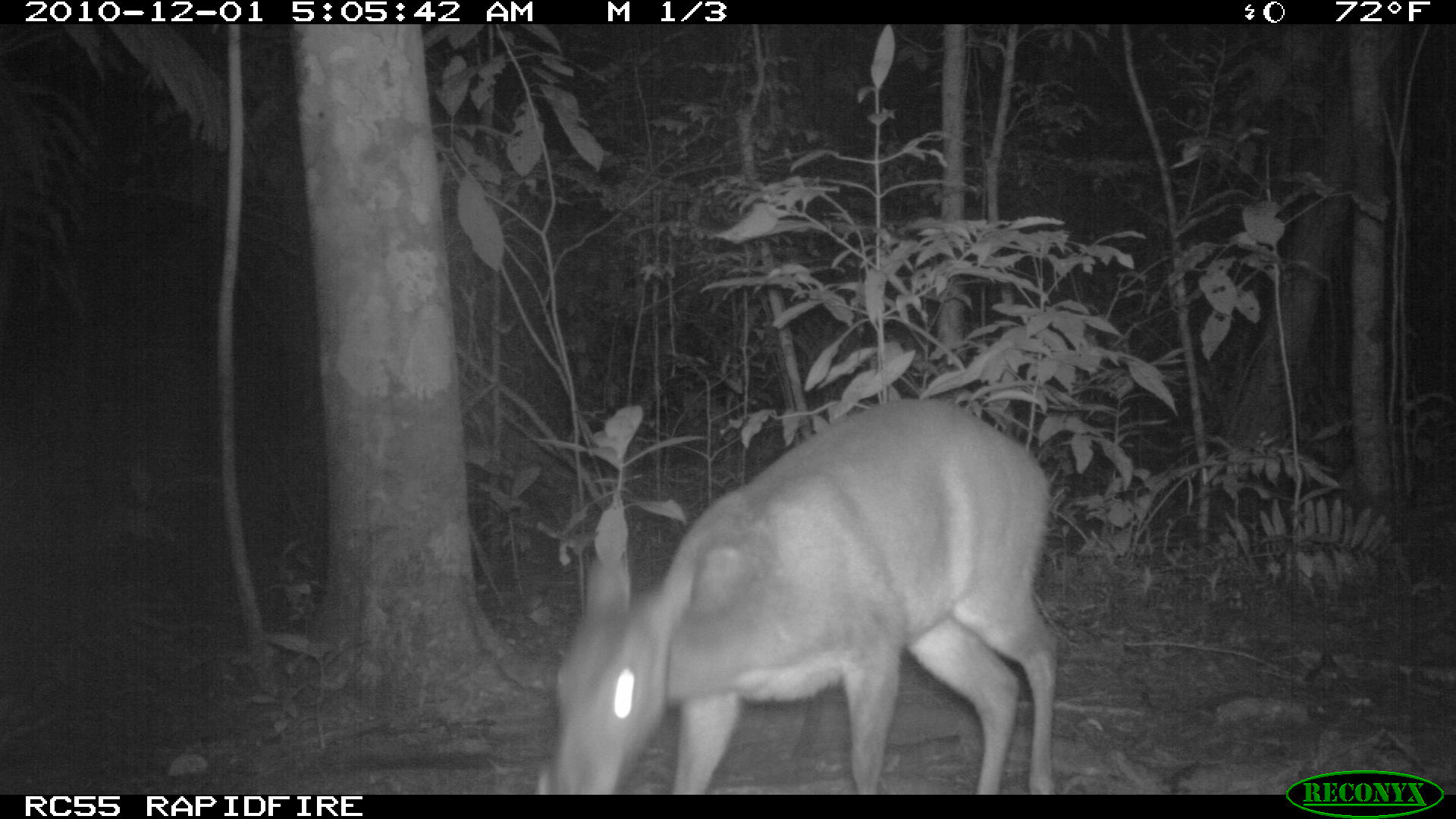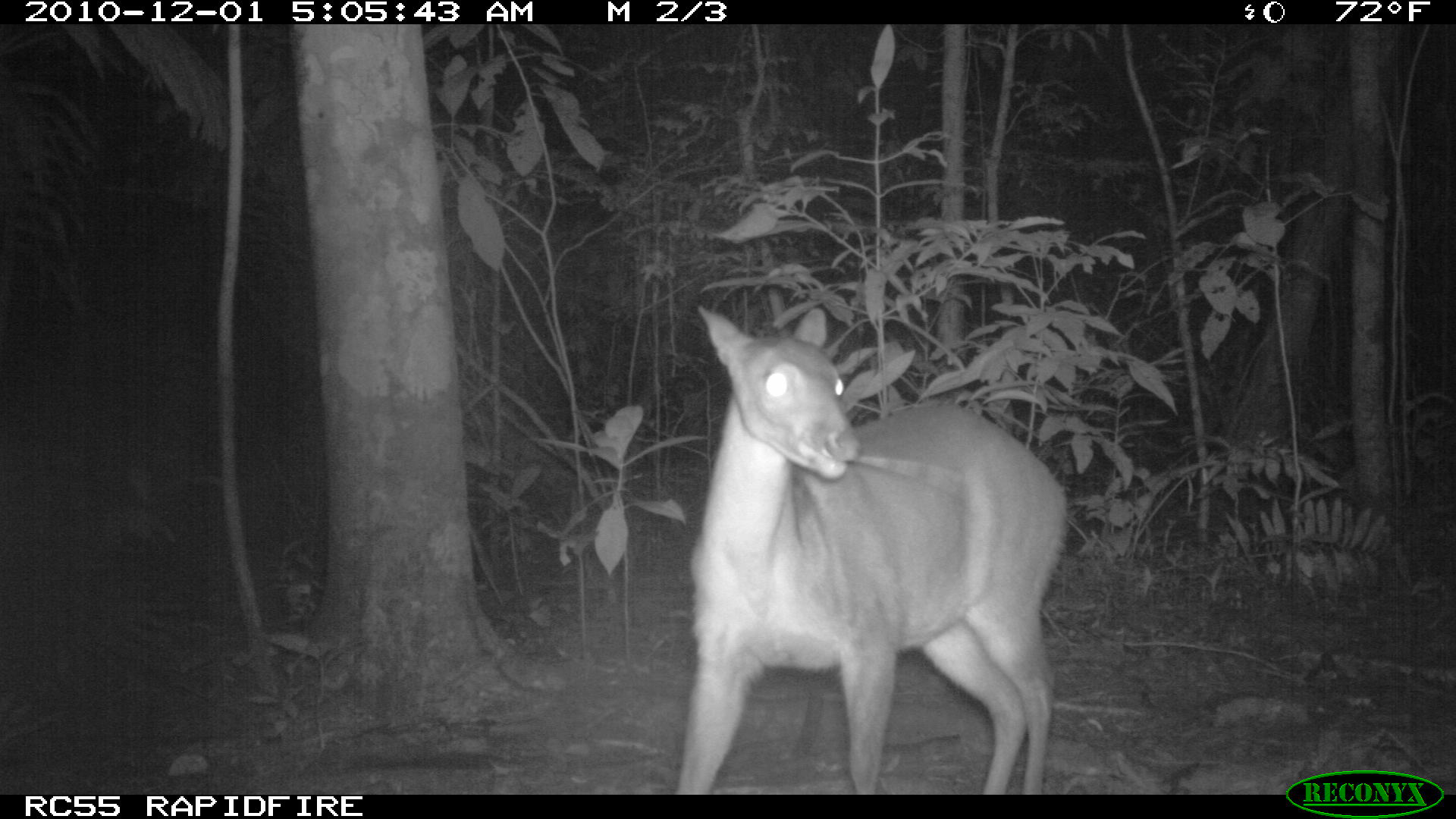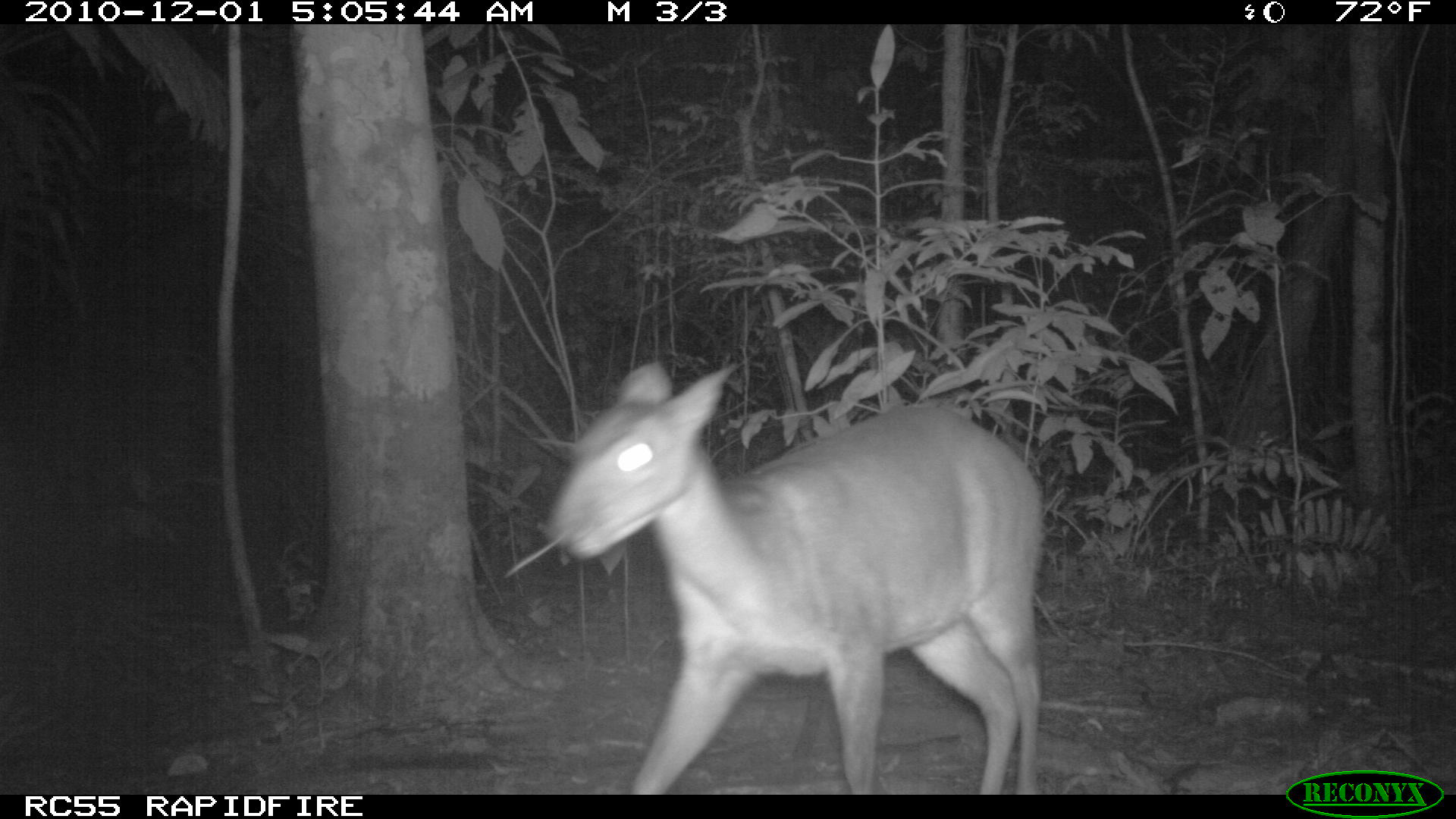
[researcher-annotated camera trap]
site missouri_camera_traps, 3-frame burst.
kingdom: Animalia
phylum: Chordata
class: Mammalia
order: Artiodactyla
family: Cervidae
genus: Mazama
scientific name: Mazama americana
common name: red brocket deer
Red brocket deer (Mazama americana). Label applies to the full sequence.